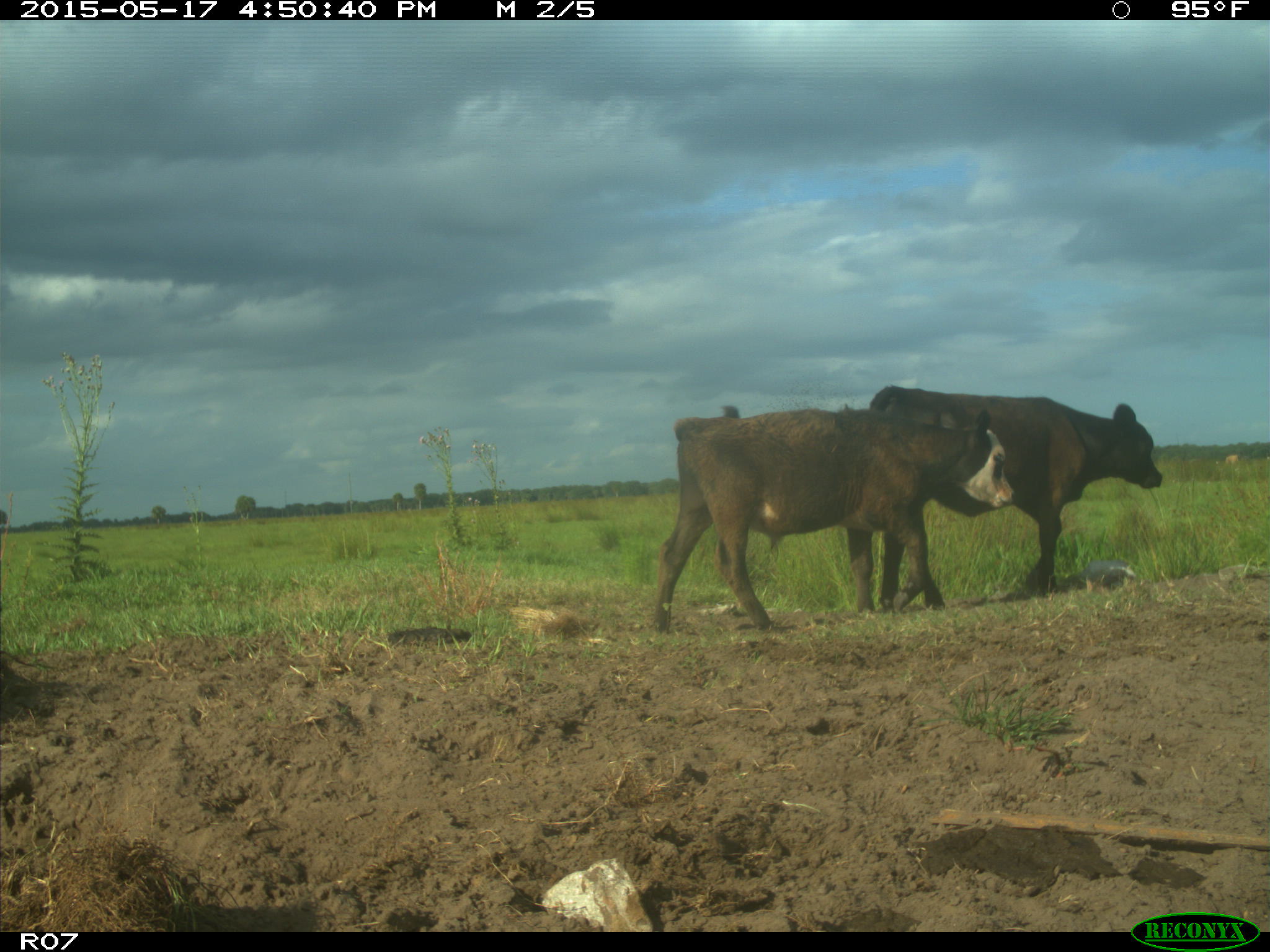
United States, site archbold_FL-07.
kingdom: Animalia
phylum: Chordata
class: Mammalia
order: Artiodactyla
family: Bovidae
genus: Bos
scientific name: Bos taurus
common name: domestic cow